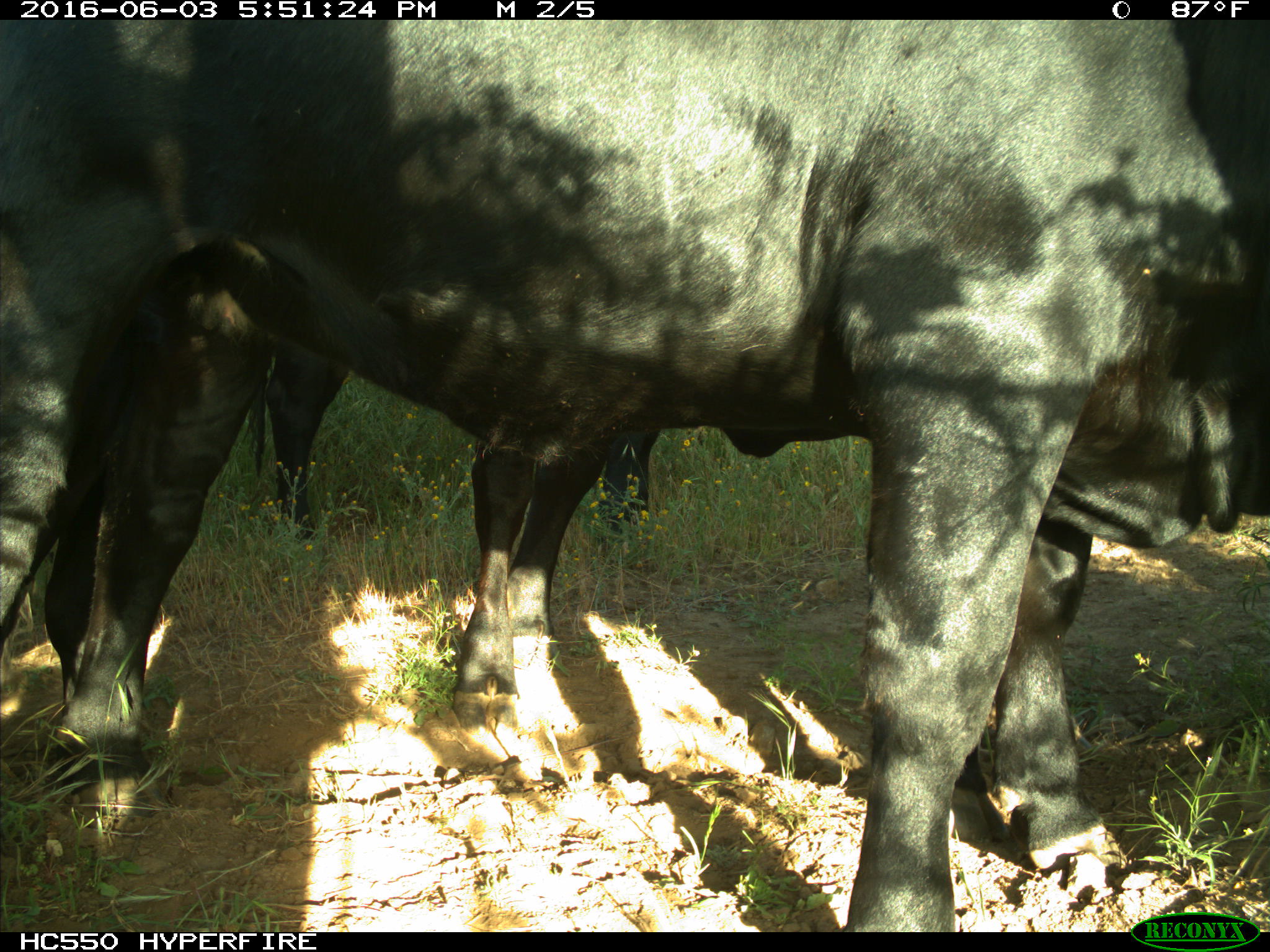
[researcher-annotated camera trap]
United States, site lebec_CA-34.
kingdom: Animalia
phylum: Chordata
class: Mammalia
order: Artiodactyla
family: Bovidae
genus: Bos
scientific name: Bos taurus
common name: domestic cow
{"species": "Bos taurus (domestic cow)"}